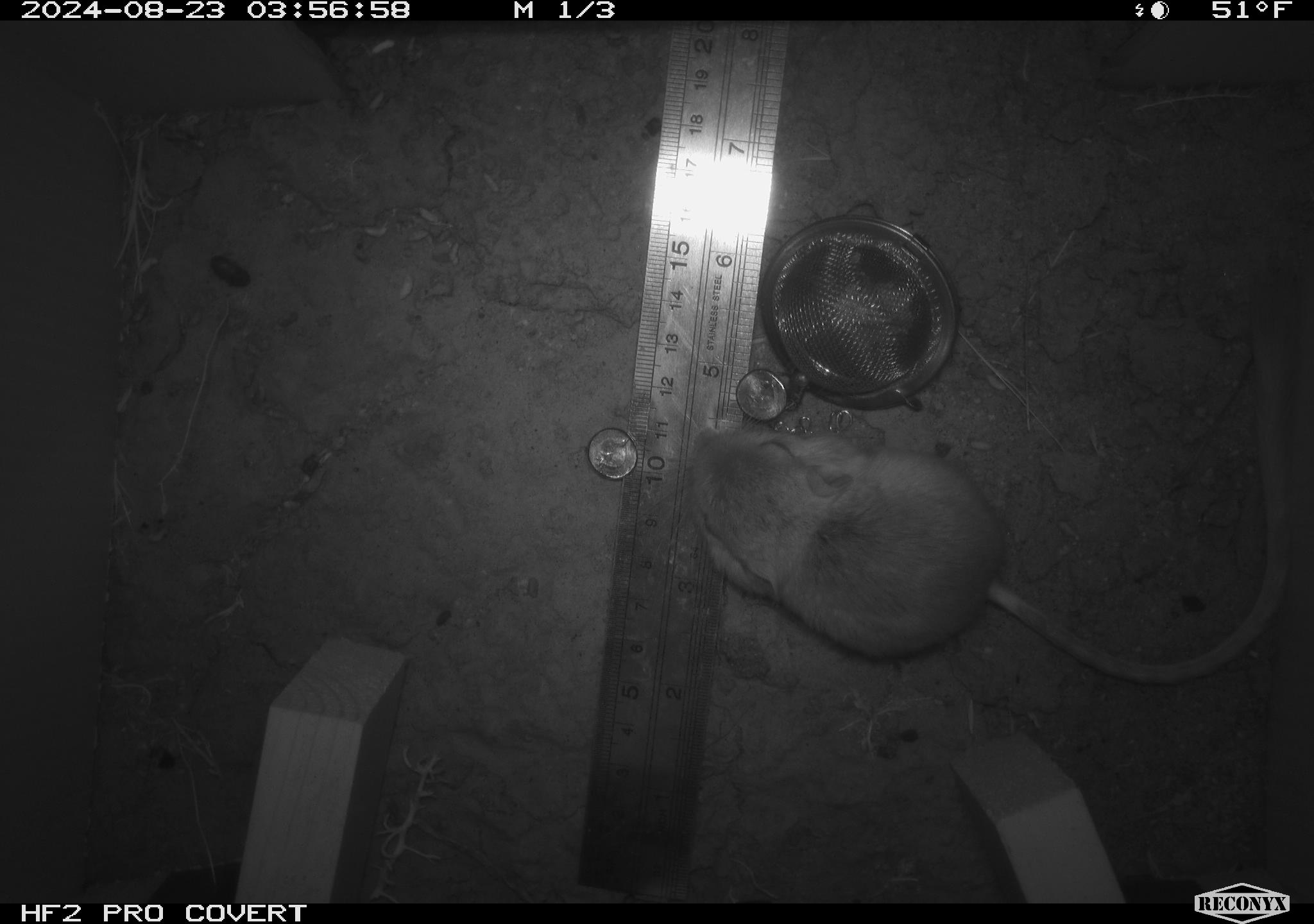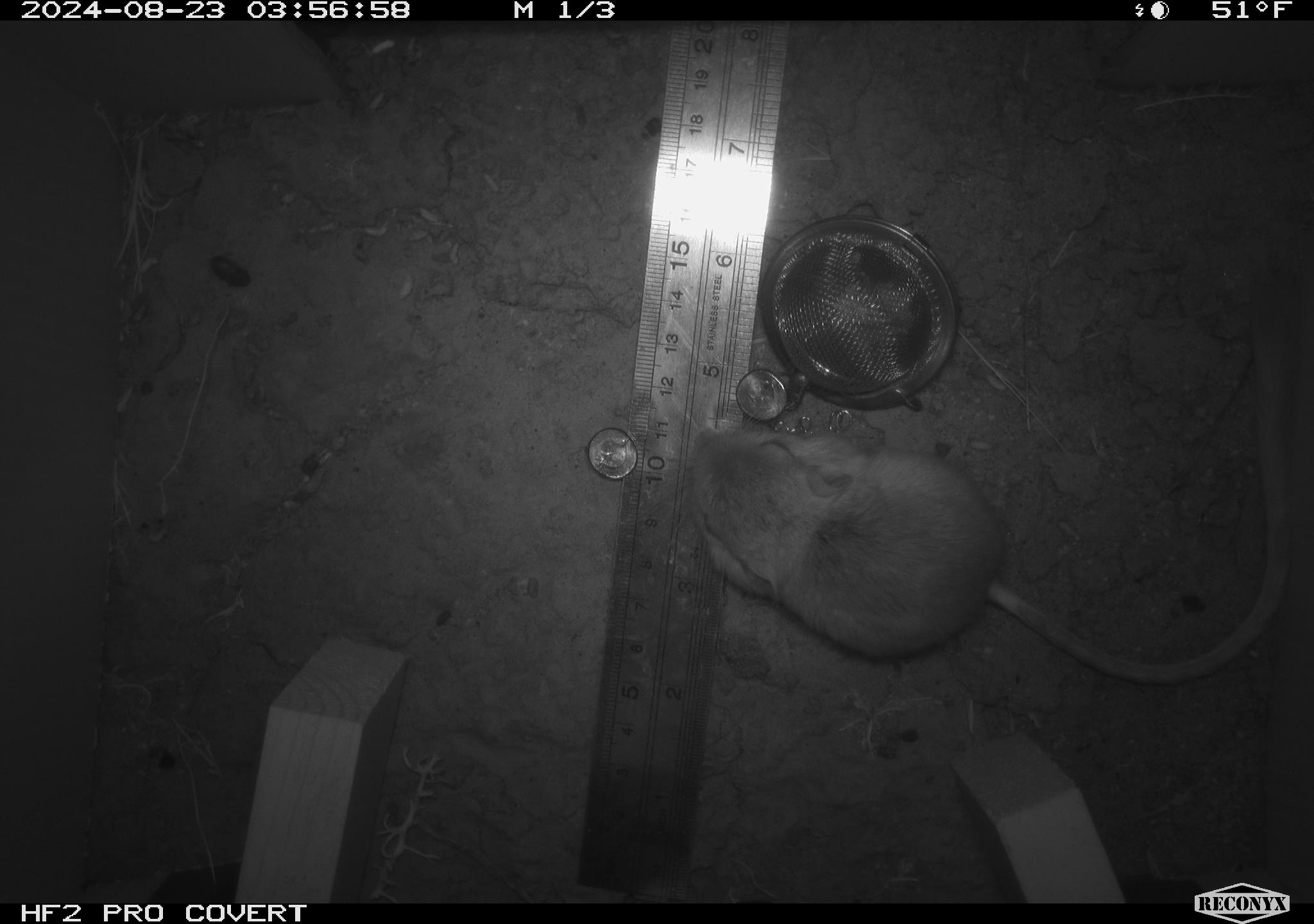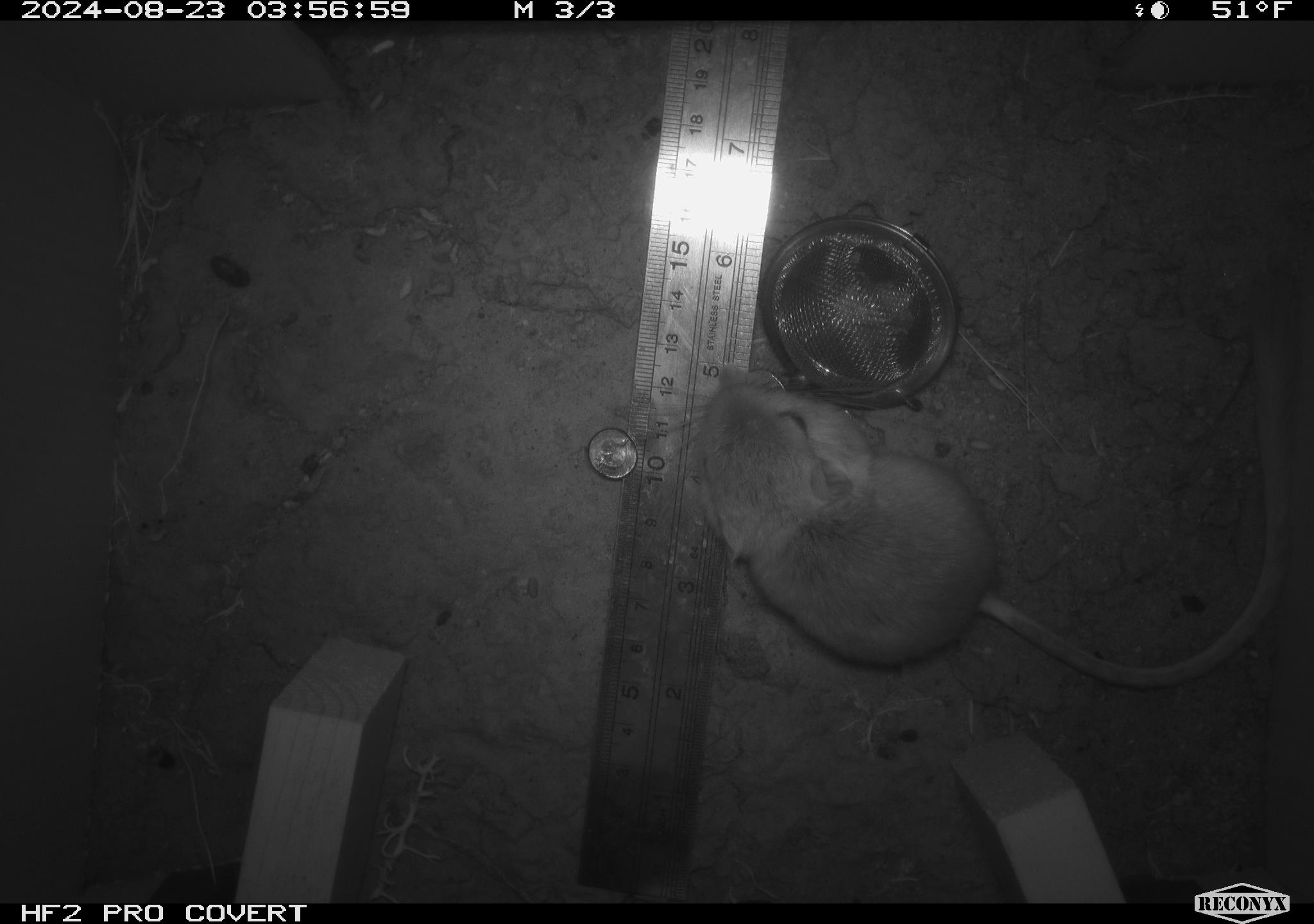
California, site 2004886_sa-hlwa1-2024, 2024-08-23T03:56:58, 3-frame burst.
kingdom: Animalia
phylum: Chordata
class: Mammalia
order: Rodentia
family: Heteromyidae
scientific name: Heteromyidae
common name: kangaroo rats and pocket mice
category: heteromyidae family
Heteromyidae family (kangaroo rats and pocket mice) (Heteromyidae).